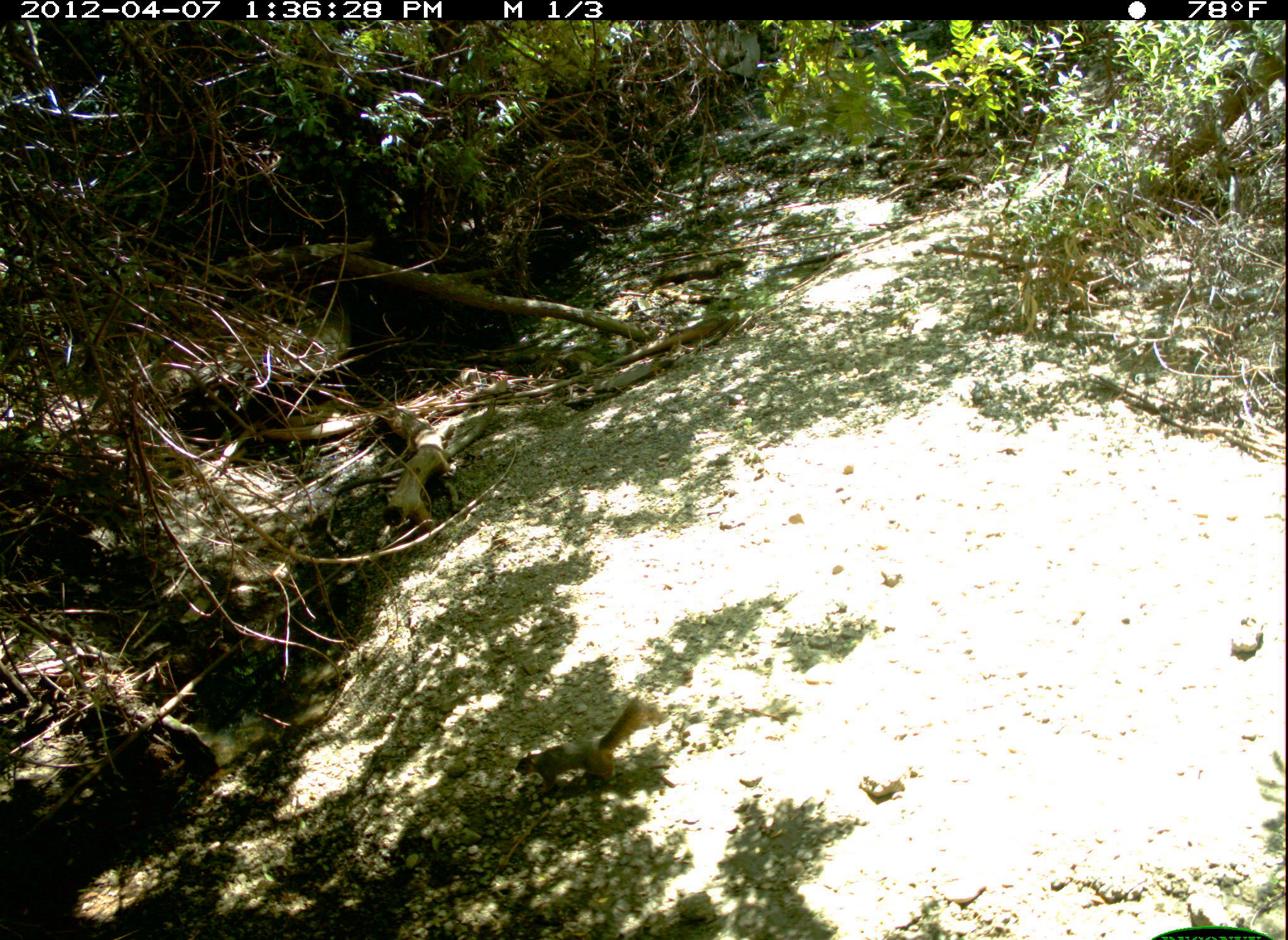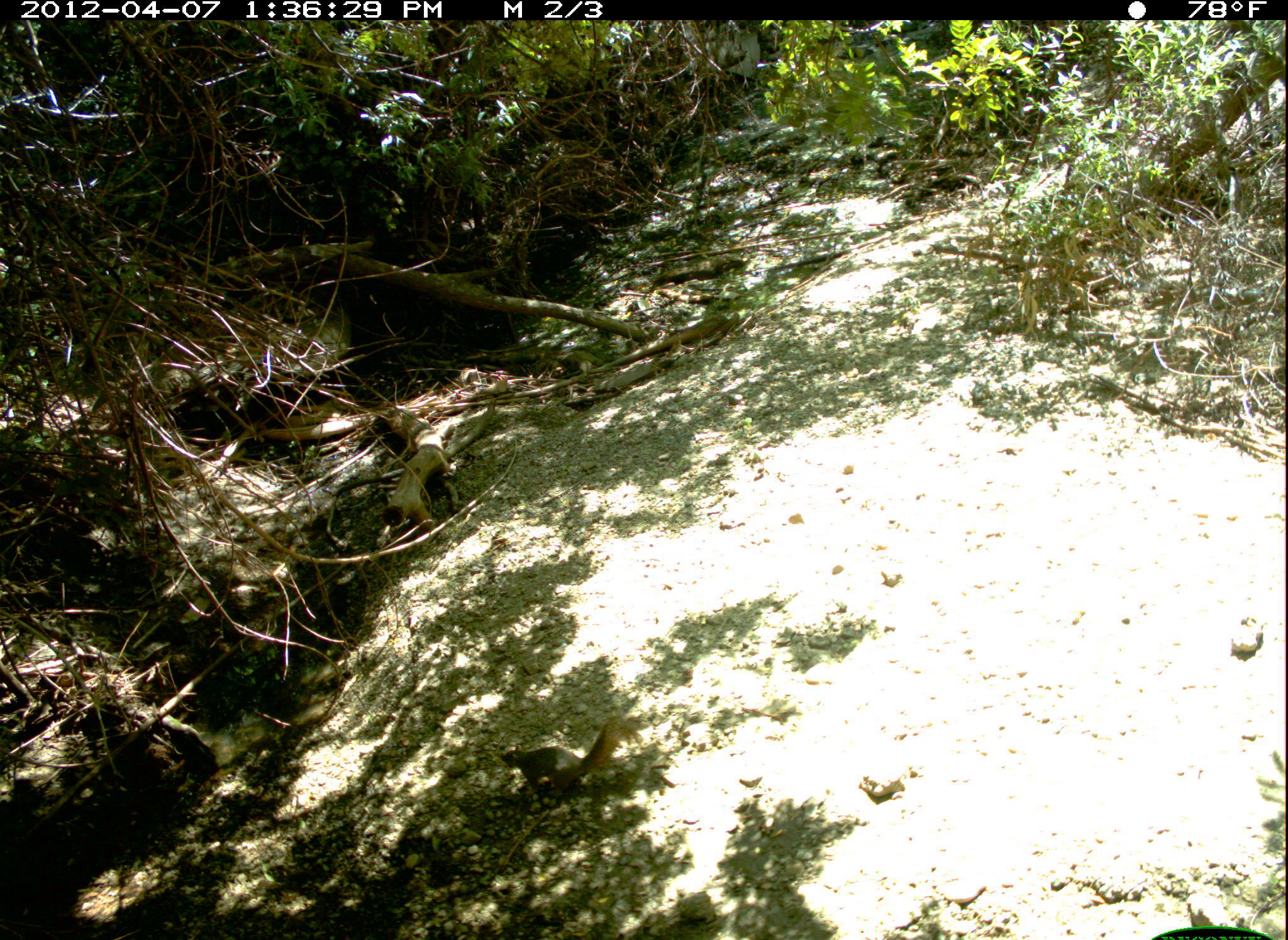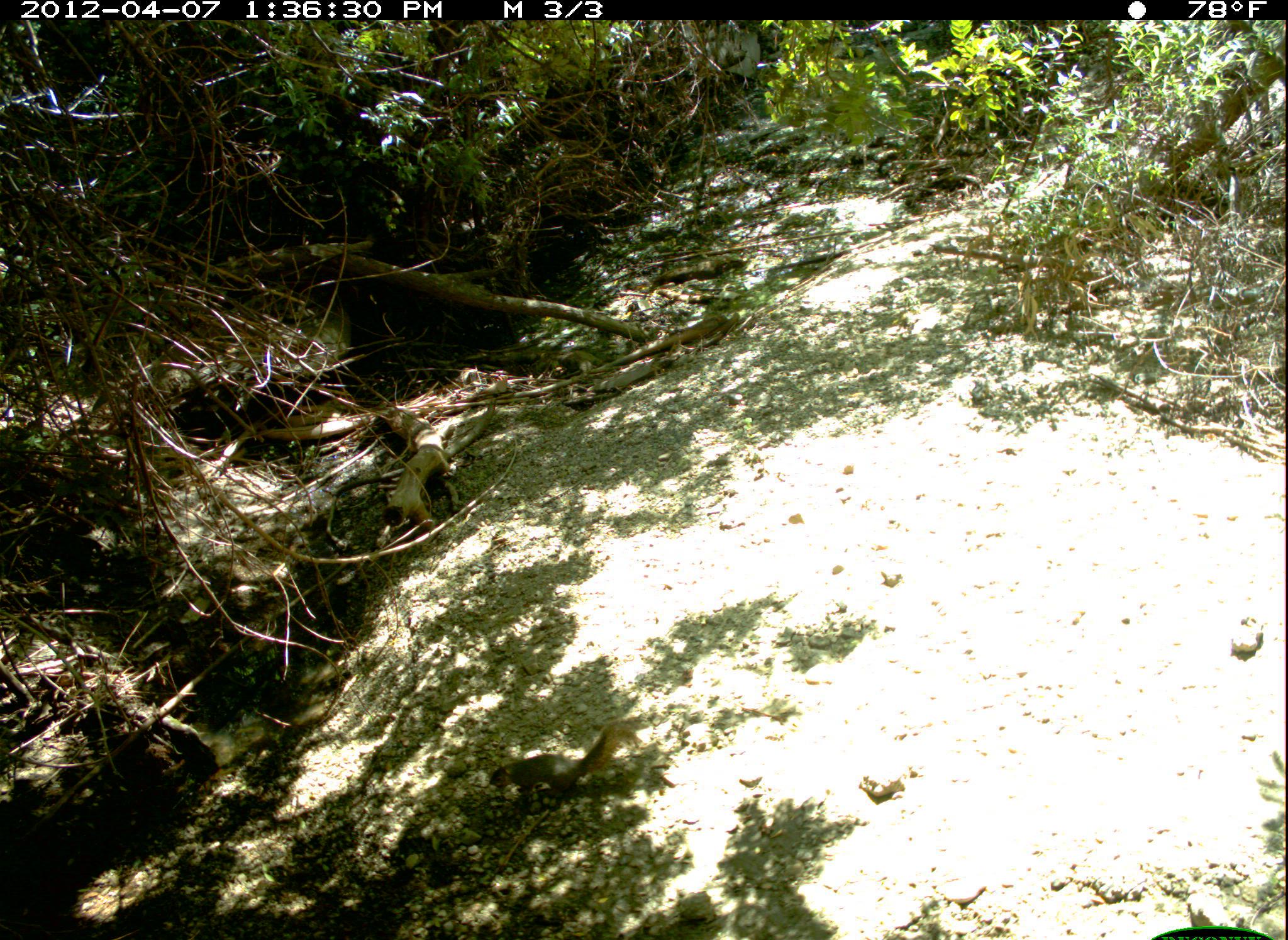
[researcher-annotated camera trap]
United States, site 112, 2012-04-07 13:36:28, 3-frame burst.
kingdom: Animalia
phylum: Chordata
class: Mammalia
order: Rodentia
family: Sciuridae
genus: Sciurus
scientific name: Sciurus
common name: squirrel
Squirrel (Sciurus).